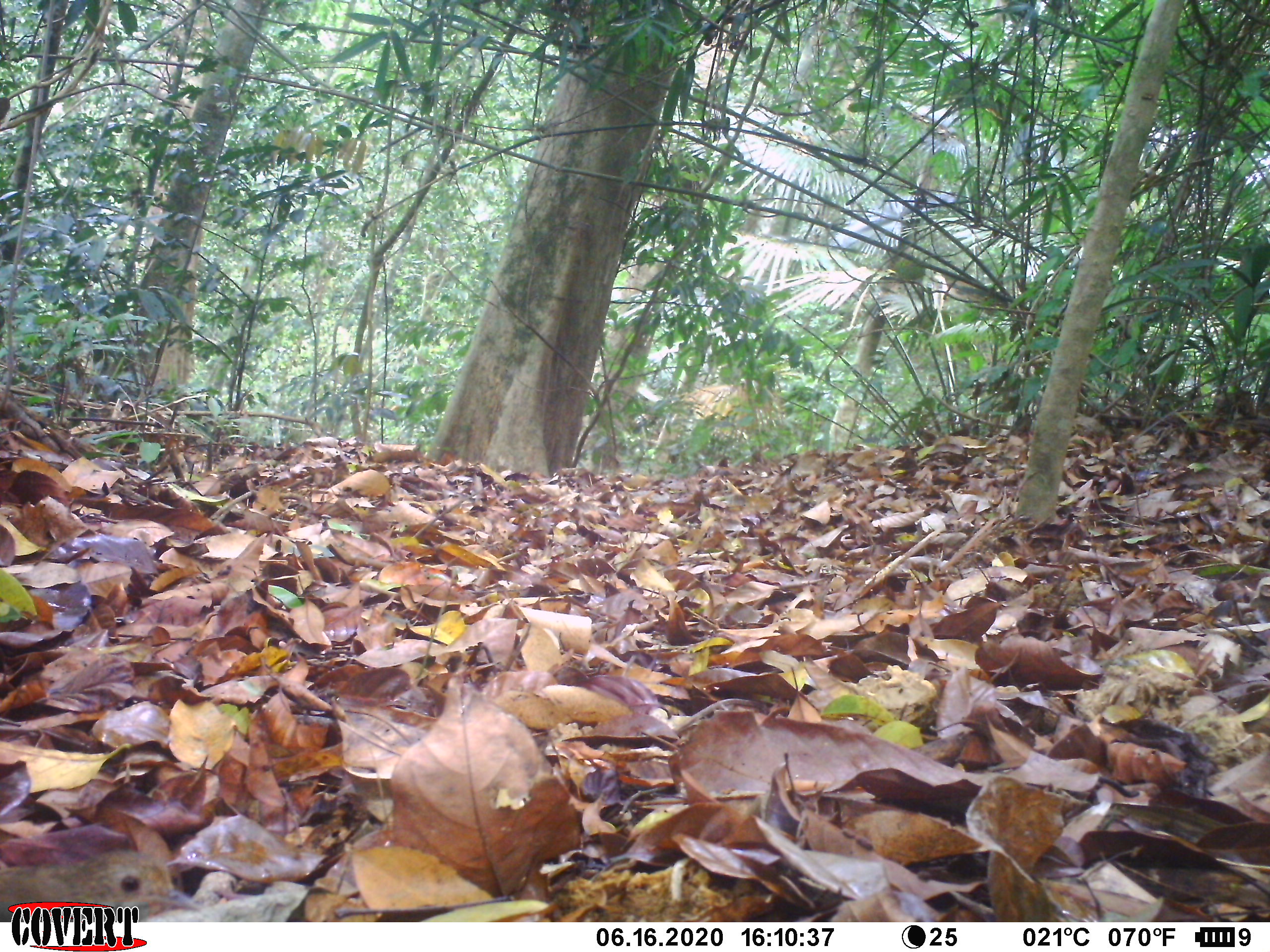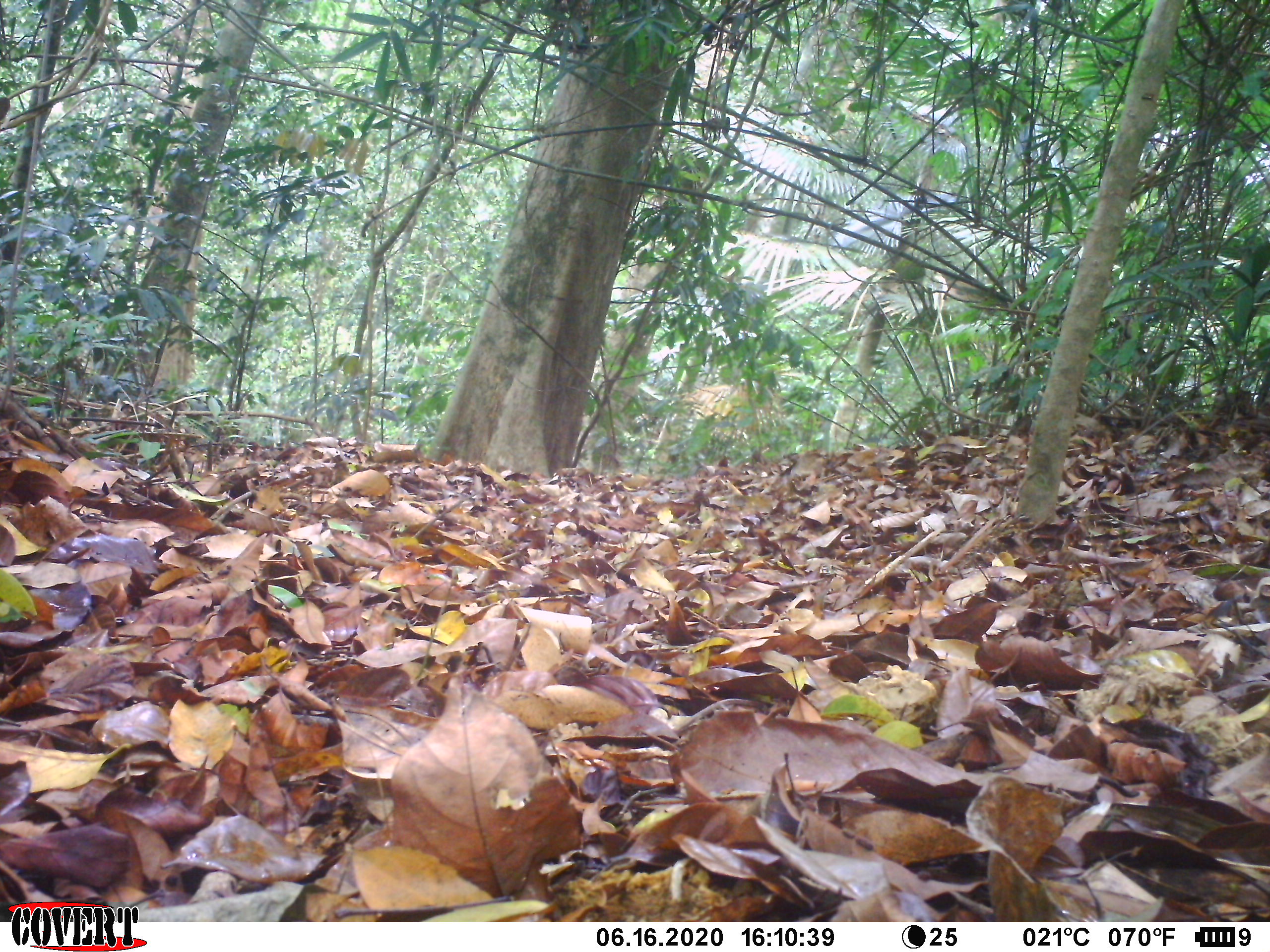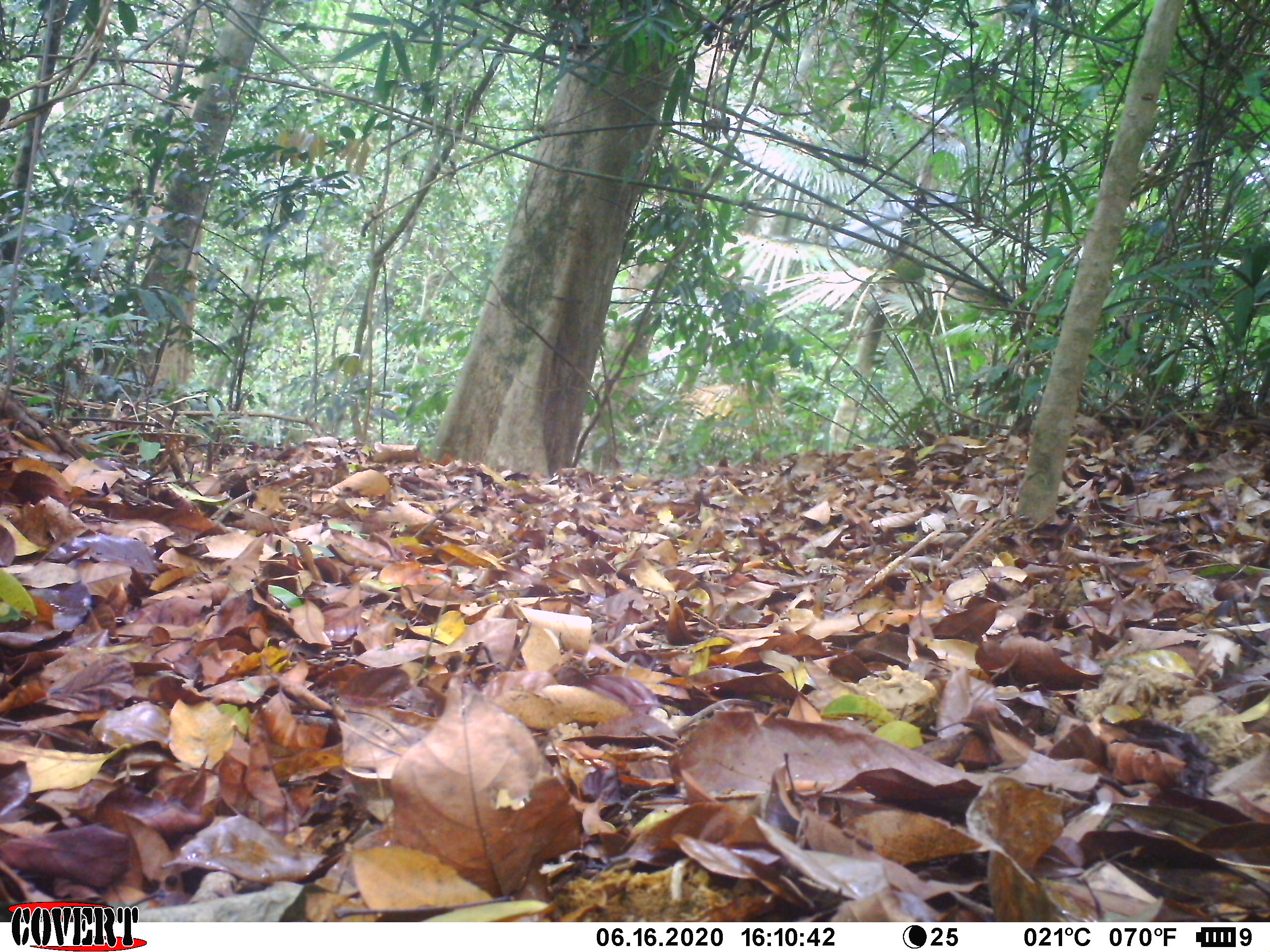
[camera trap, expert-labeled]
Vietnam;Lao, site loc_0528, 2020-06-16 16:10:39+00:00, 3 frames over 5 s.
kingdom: Animalia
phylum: Chordata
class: Aves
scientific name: Aves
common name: bird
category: unidentified bird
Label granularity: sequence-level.